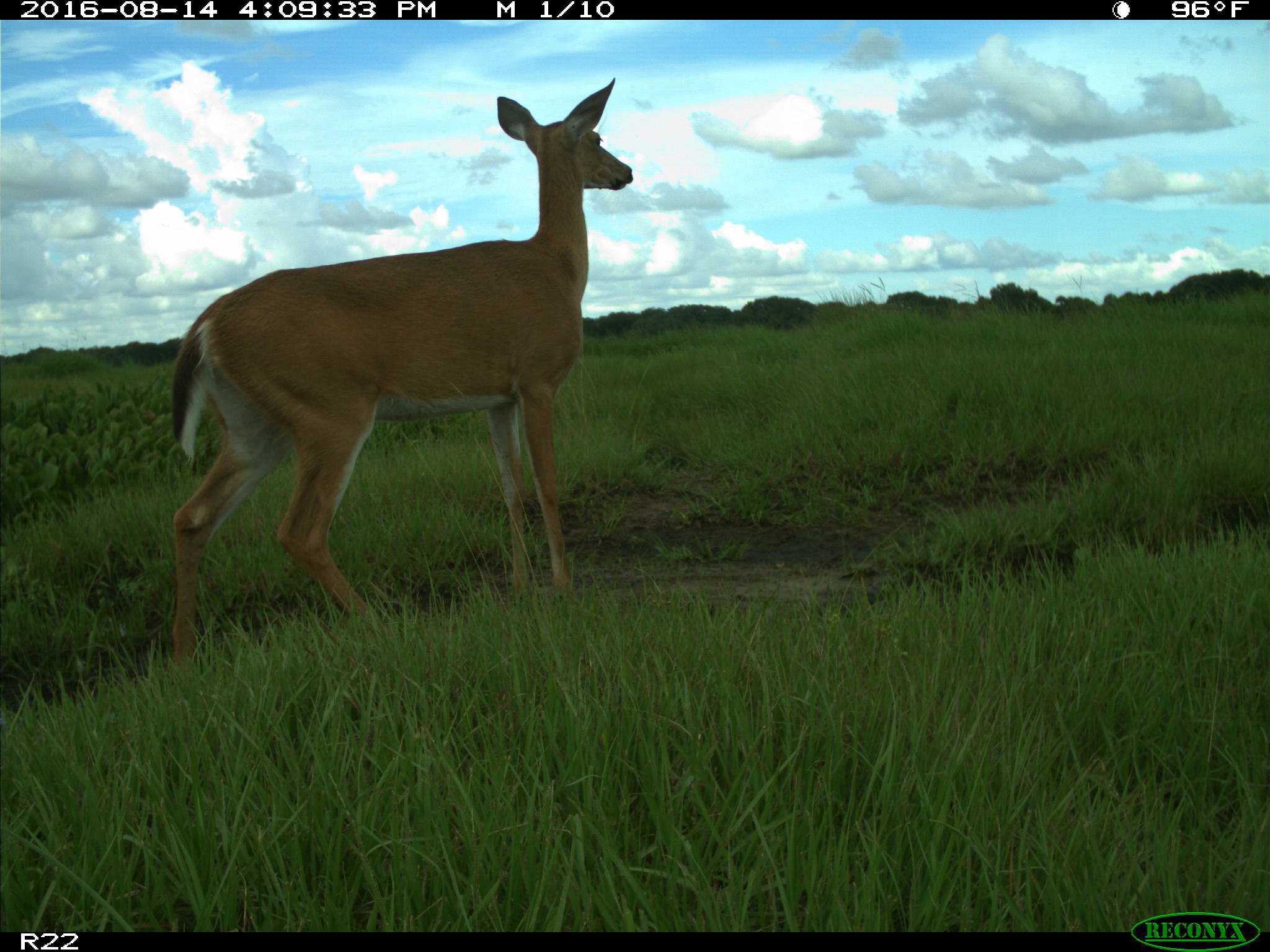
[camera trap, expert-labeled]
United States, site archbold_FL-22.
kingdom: Animalia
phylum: Chordata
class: Mammalia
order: Artiodactyla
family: Cervidae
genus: Odocoileus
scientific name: Odocoileus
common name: deer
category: unidentified deer